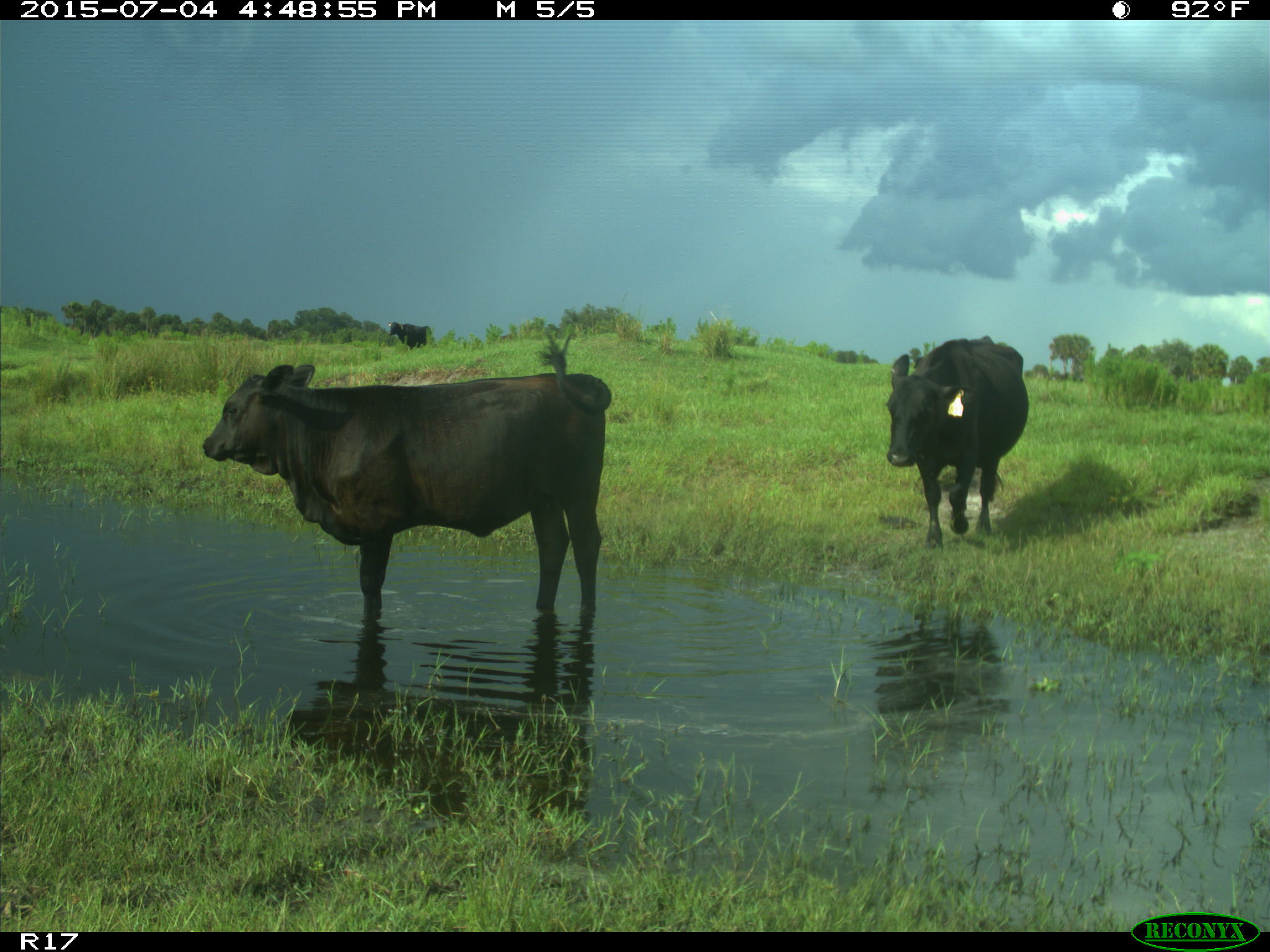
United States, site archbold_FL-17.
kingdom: Animalia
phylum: Chordata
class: Mammalia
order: Artiodactyla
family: Bovidae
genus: Bos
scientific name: Bos taurus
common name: domestic cow